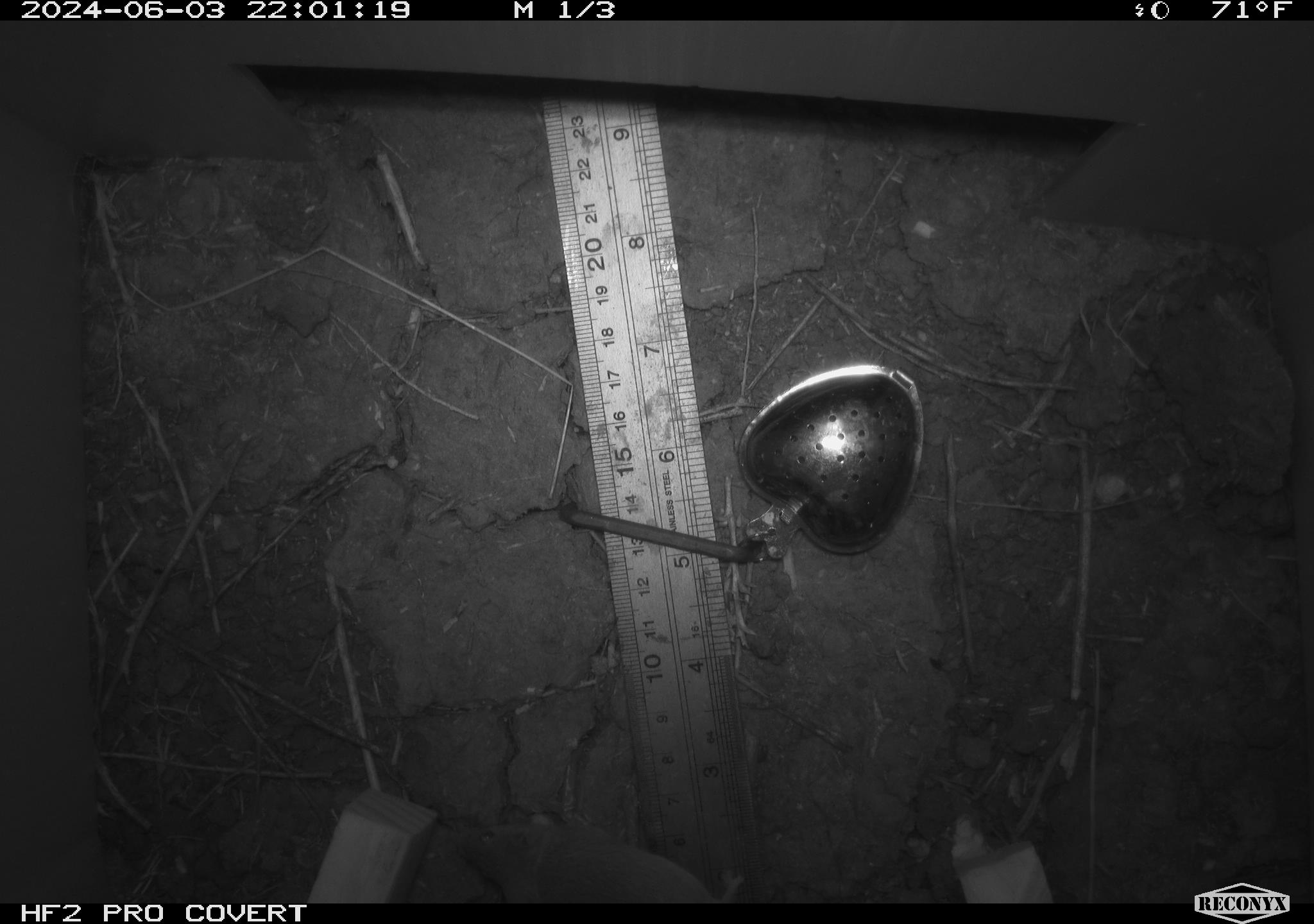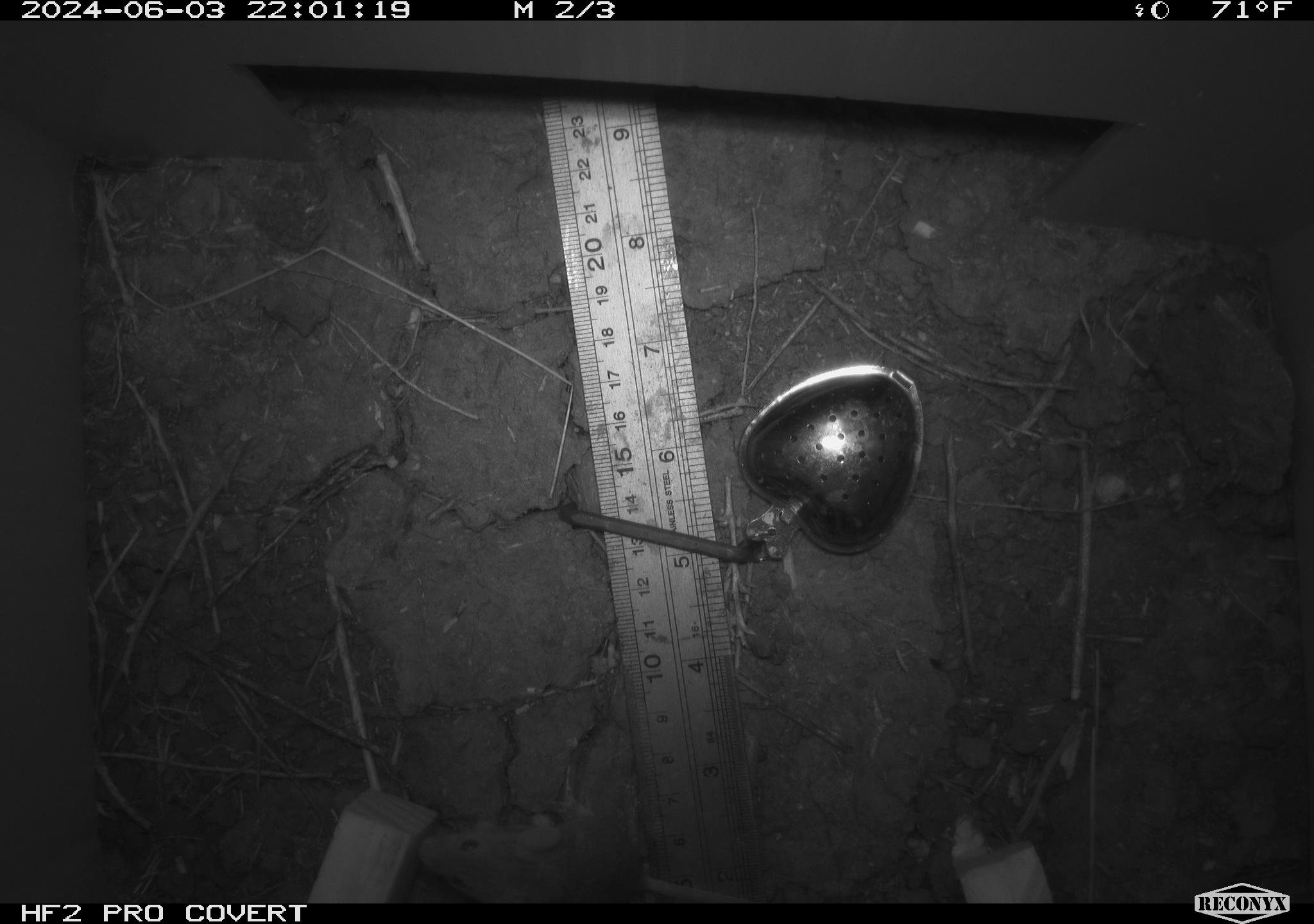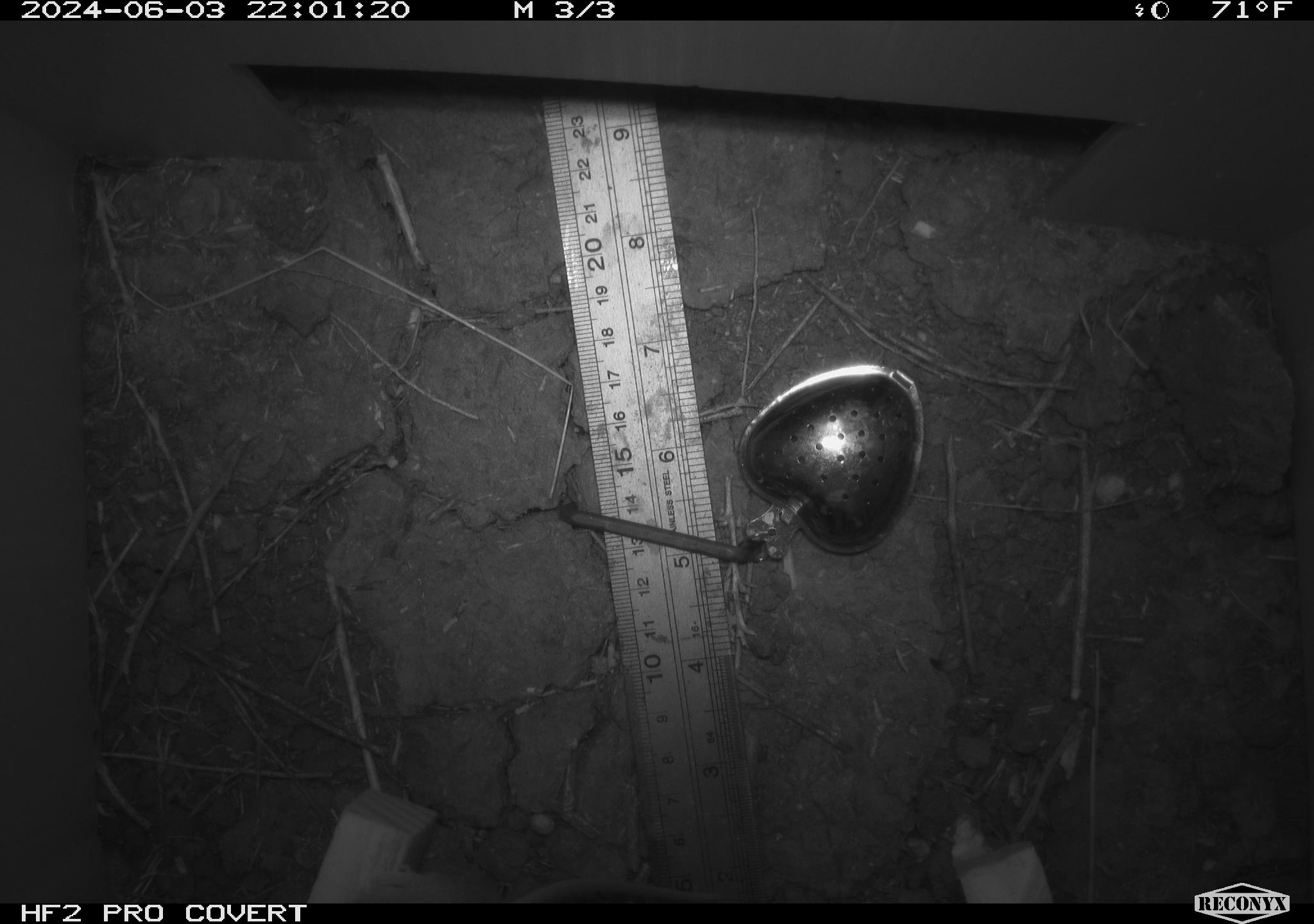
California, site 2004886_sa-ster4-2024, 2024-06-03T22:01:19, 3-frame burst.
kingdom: Animalia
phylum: Chordata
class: Mammalia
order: Rodentia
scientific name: Rodentia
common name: mouse species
Mouse species (Rodentia).